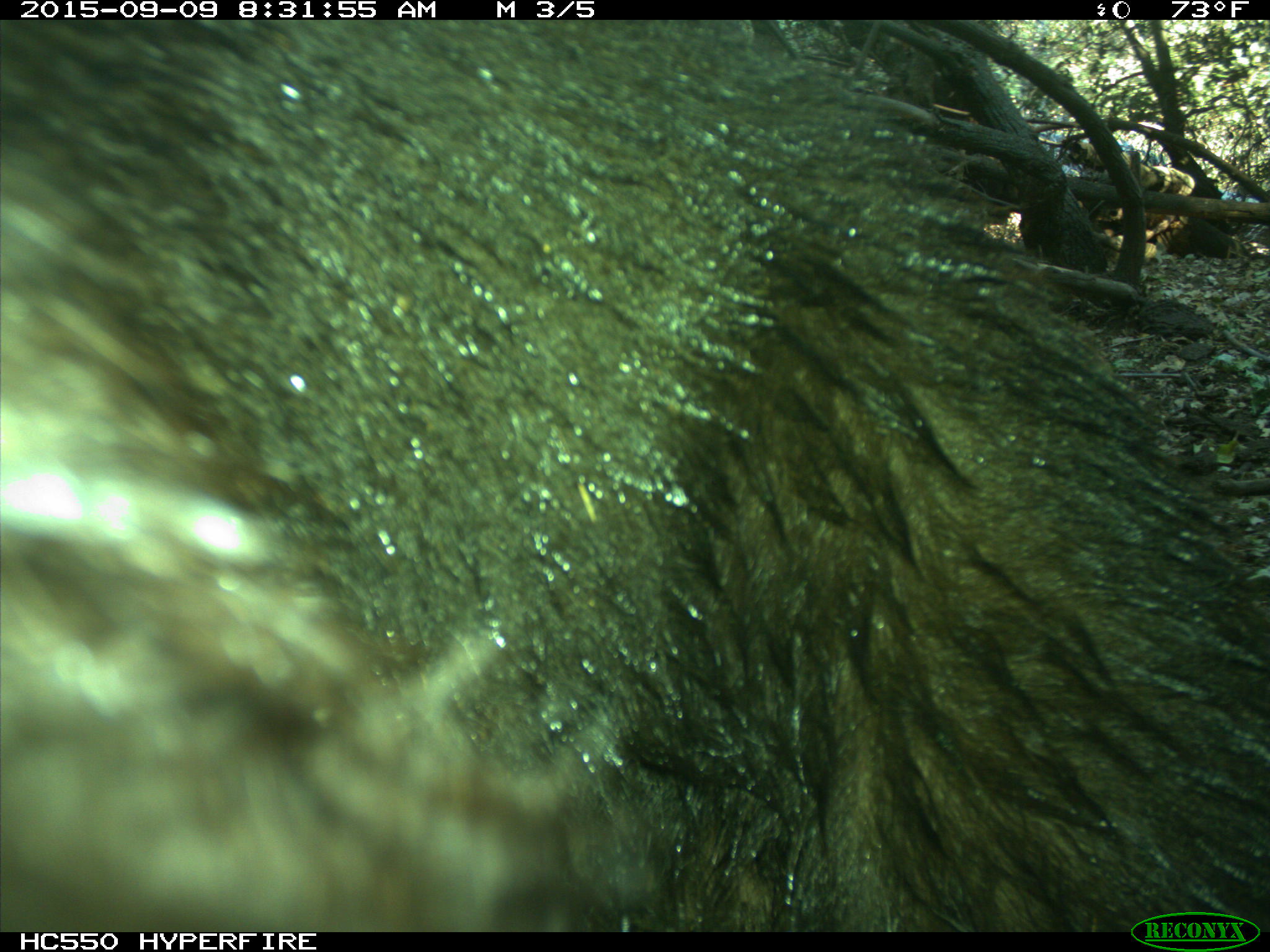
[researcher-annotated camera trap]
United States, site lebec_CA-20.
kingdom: Animalia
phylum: Chordata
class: Mammalia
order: Carnivora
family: Ursidae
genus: Ursus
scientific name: Ursus americanus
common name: american black bear